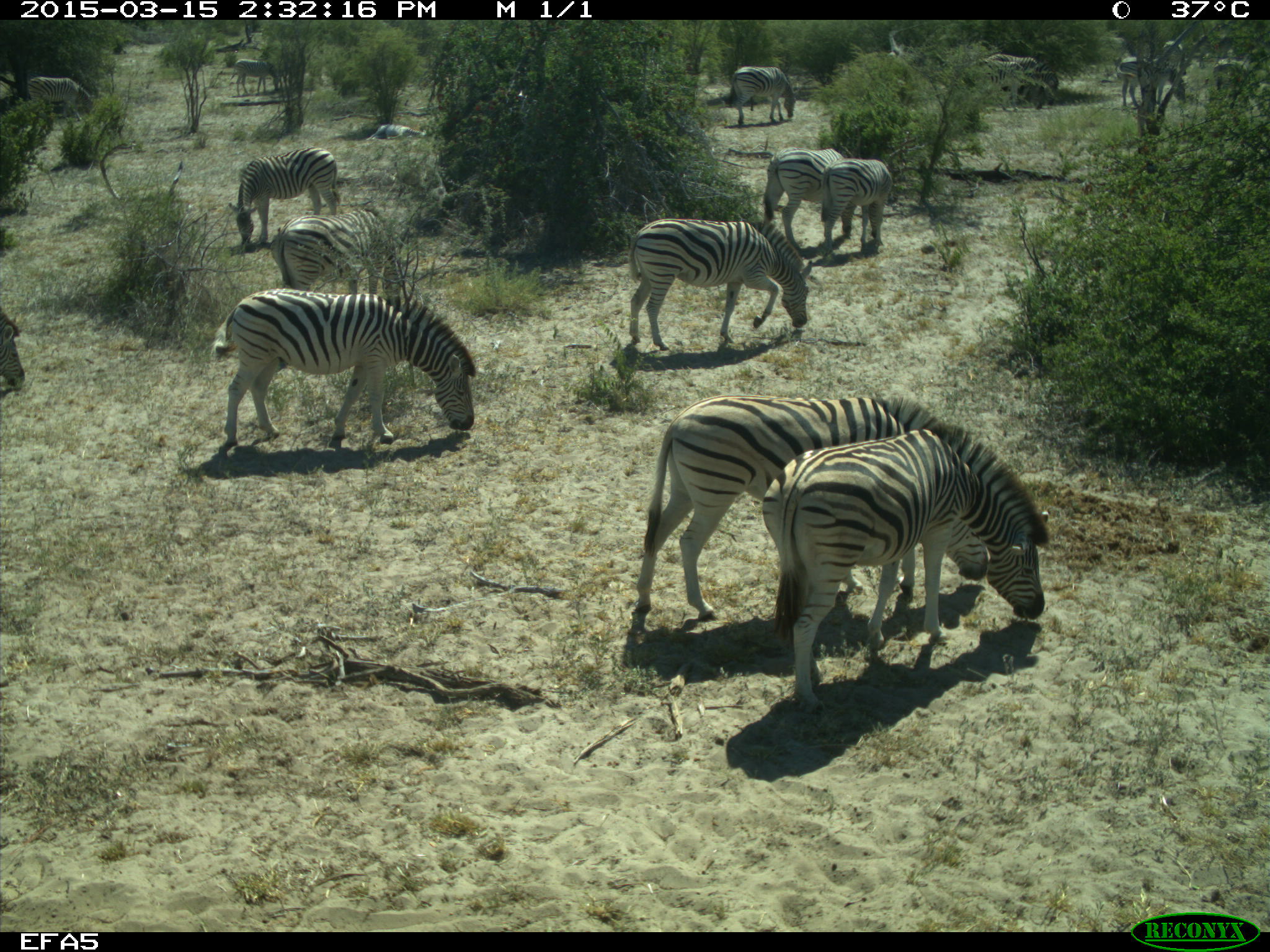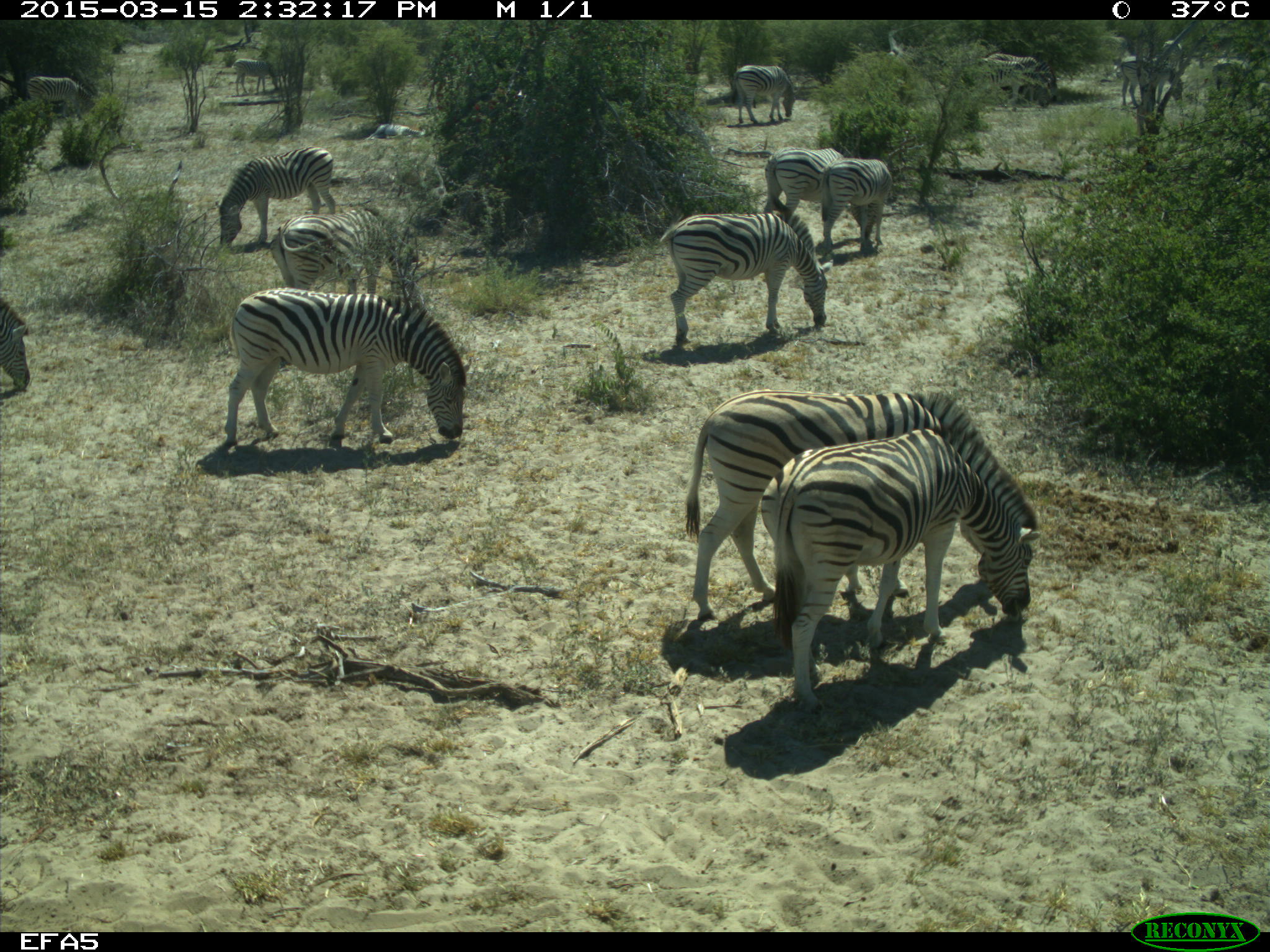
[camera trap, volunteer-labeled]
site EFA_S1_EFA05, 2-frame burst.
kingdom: Animalia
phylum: Chordata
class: Mammalia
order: Perissodactyla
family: Equidae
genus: Equus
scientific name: Equus quagga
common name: plains zebra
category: zebraplains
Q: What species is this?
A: Zebraplains (plains zebra) (Equus quagga).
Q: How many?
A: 11-50.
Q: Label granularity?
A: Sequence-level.